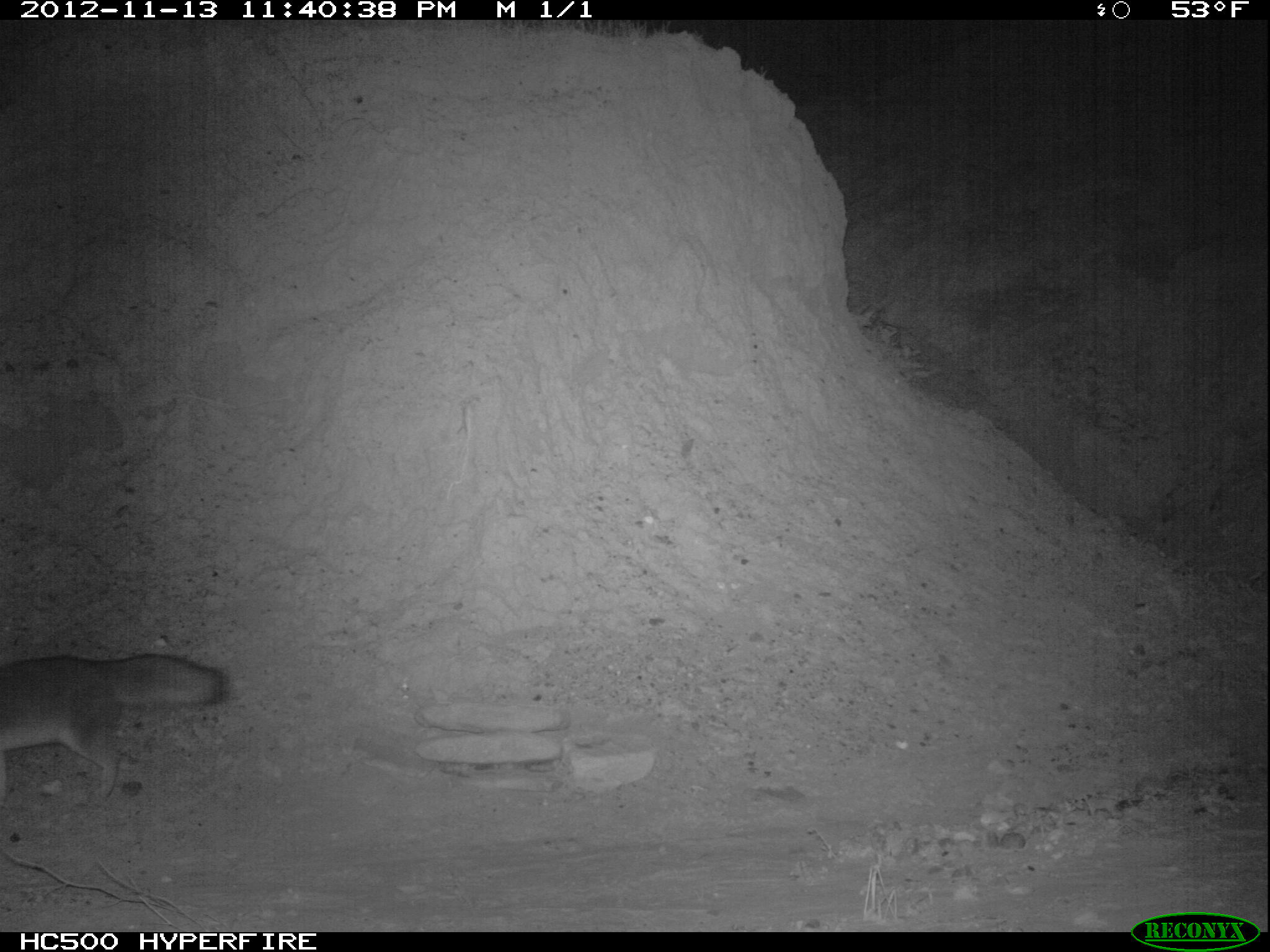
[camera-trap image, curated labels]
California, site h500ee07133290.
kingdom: Animalia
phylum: Chordata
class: Mammalia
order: Carnivora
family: Canidae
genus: Urocyon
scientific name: Urocyon littoralis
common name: island fox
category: fox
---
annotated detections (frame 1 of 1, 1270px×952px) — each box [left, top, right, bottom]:
fox: [0, 653, 226, 799]